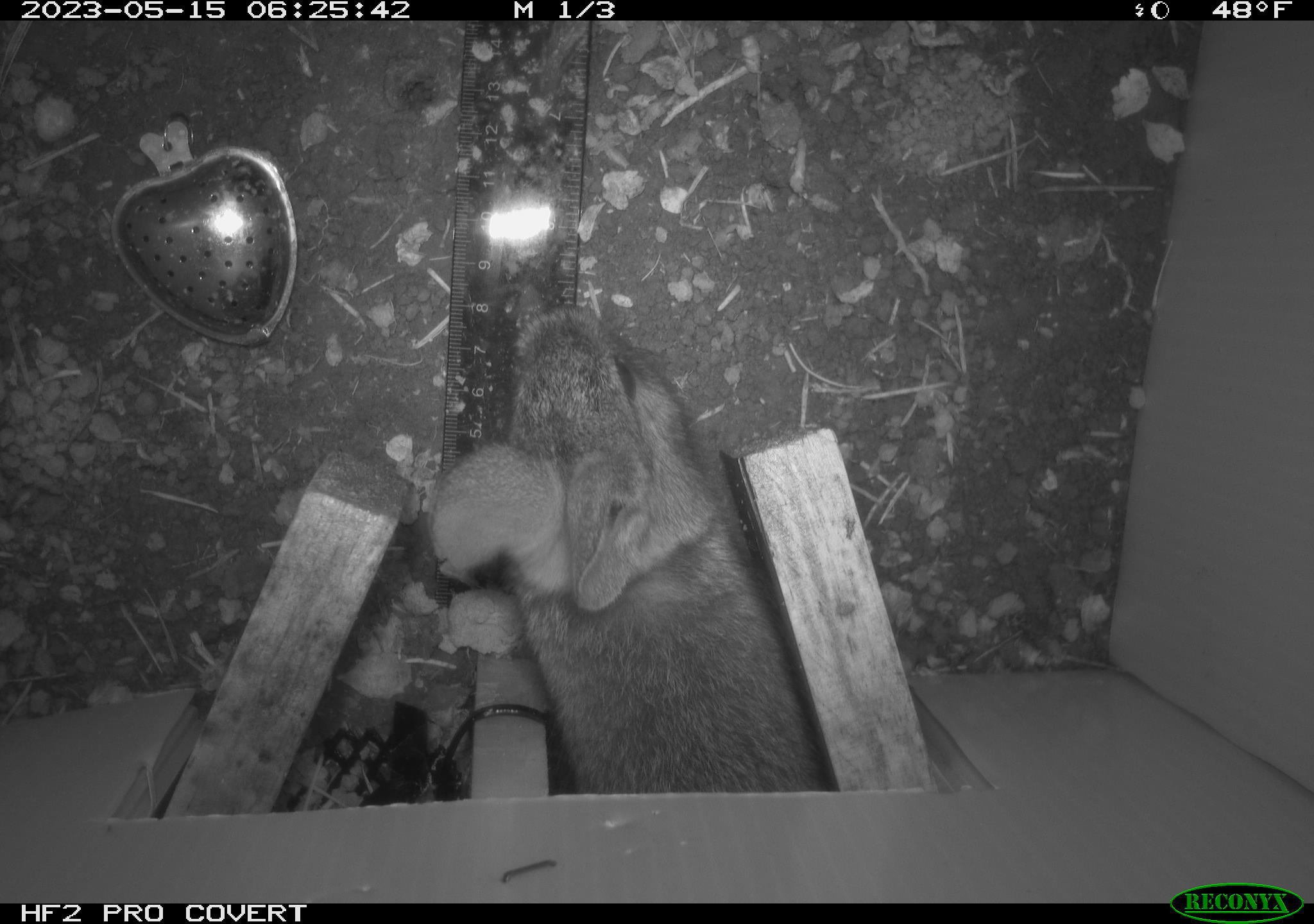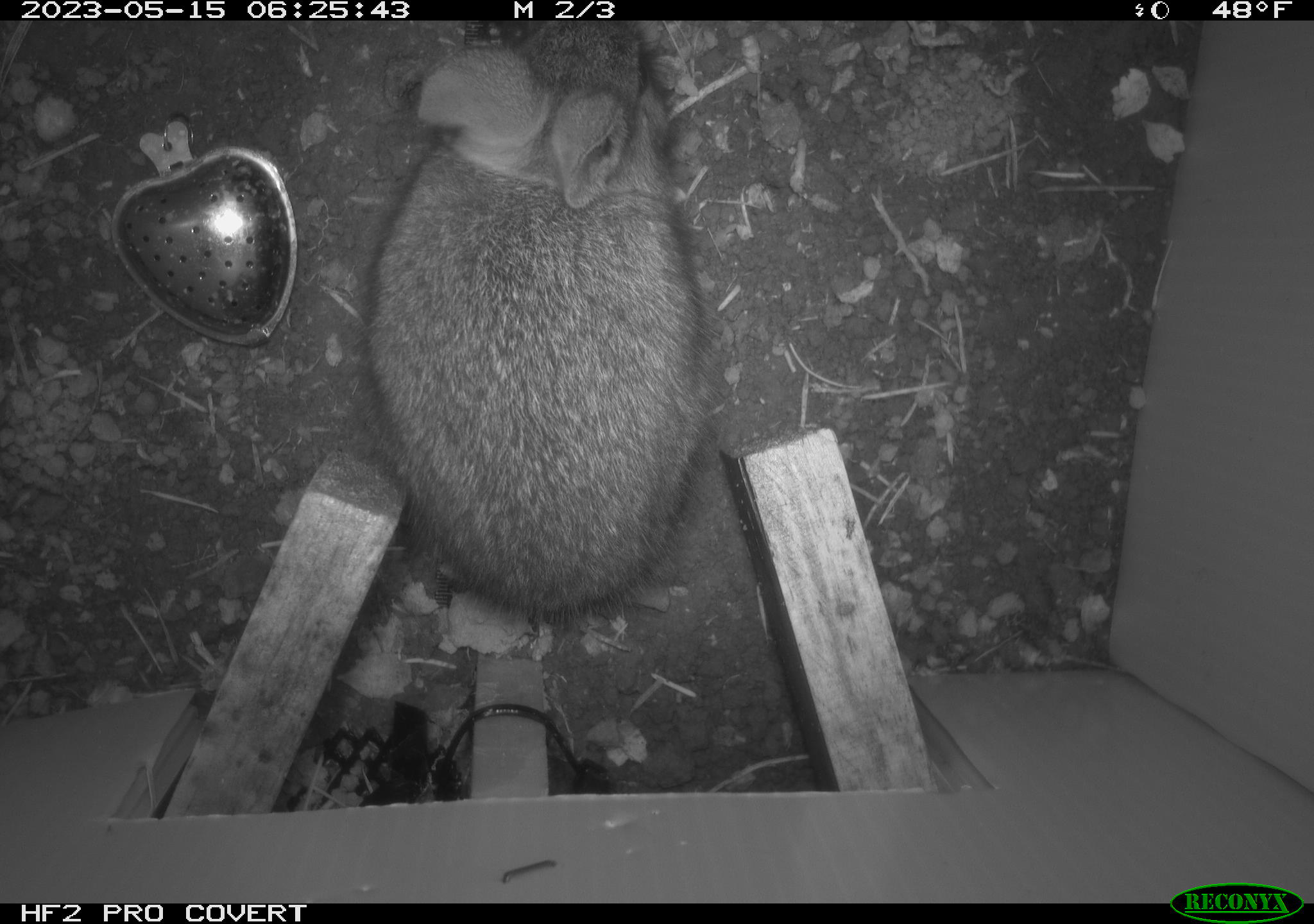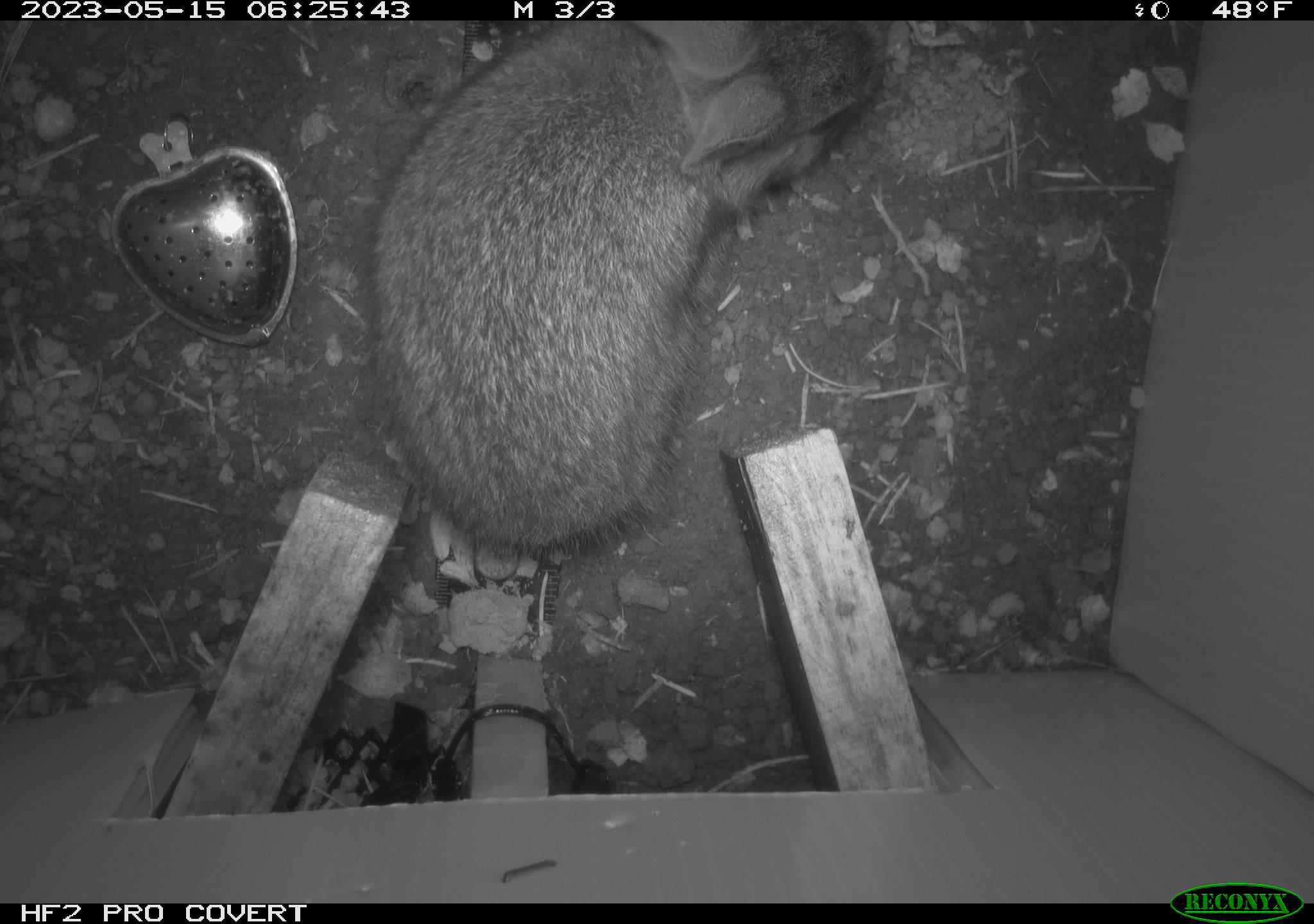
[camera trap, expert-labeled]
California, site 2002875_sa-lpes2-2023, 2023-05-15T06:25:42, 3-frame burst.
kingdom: Animalia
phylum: Chordata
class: Mammalia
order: Lagomorpha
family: Leporidae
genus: Sylvilagus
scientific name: Sylvilagus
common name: cottontail rabbits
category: sylvilagus species